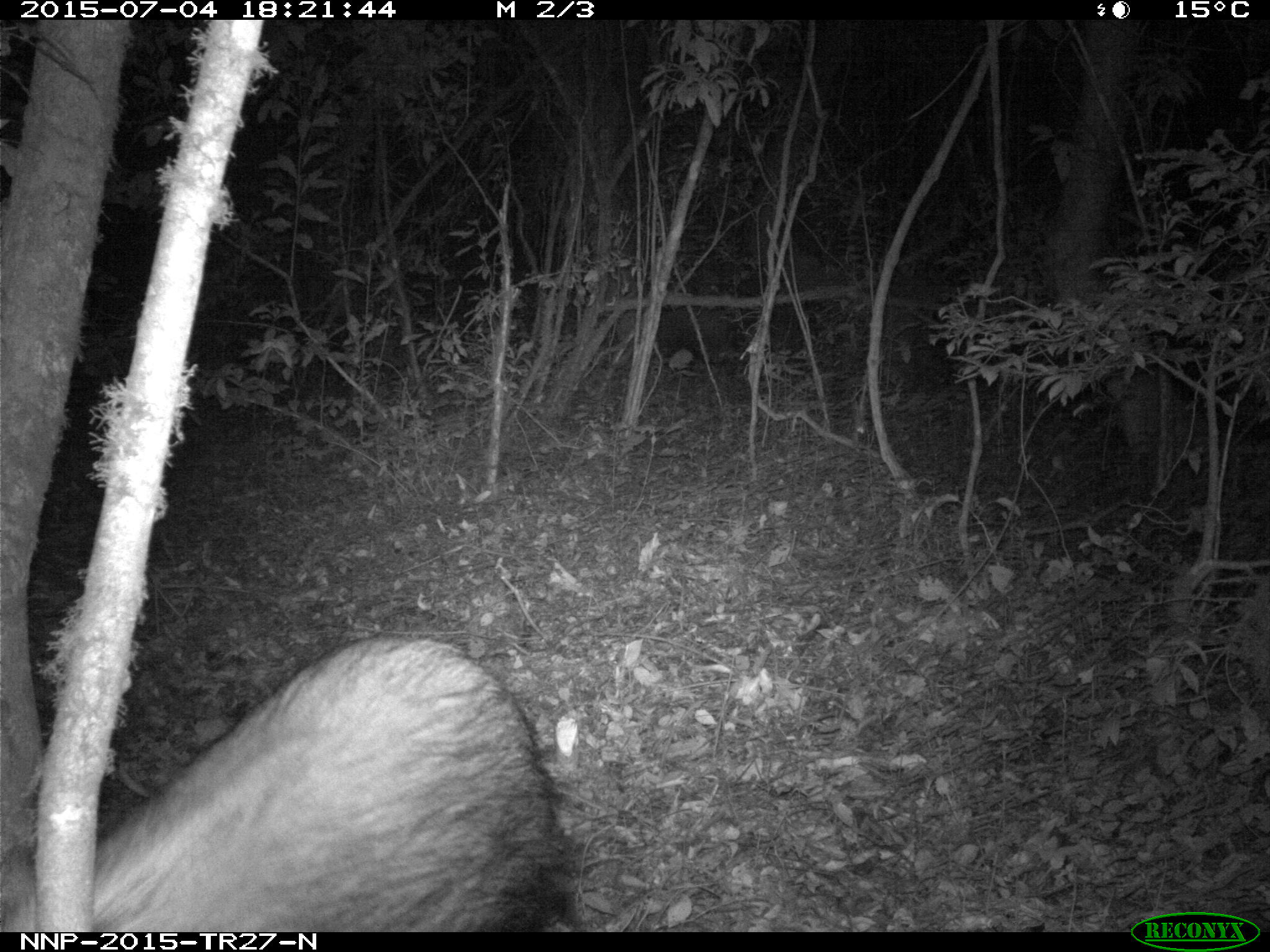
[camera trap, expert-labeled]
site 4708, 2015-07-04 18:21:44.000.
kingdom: Animalia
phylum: Chordata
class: Mammalia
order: Artiodactyla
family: Suidae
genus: Potamochoerus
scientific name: Potamochoerus larvatus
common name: bushpig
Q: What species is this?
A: Potamochoerus larvatus (bushpig).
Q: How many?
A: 1.